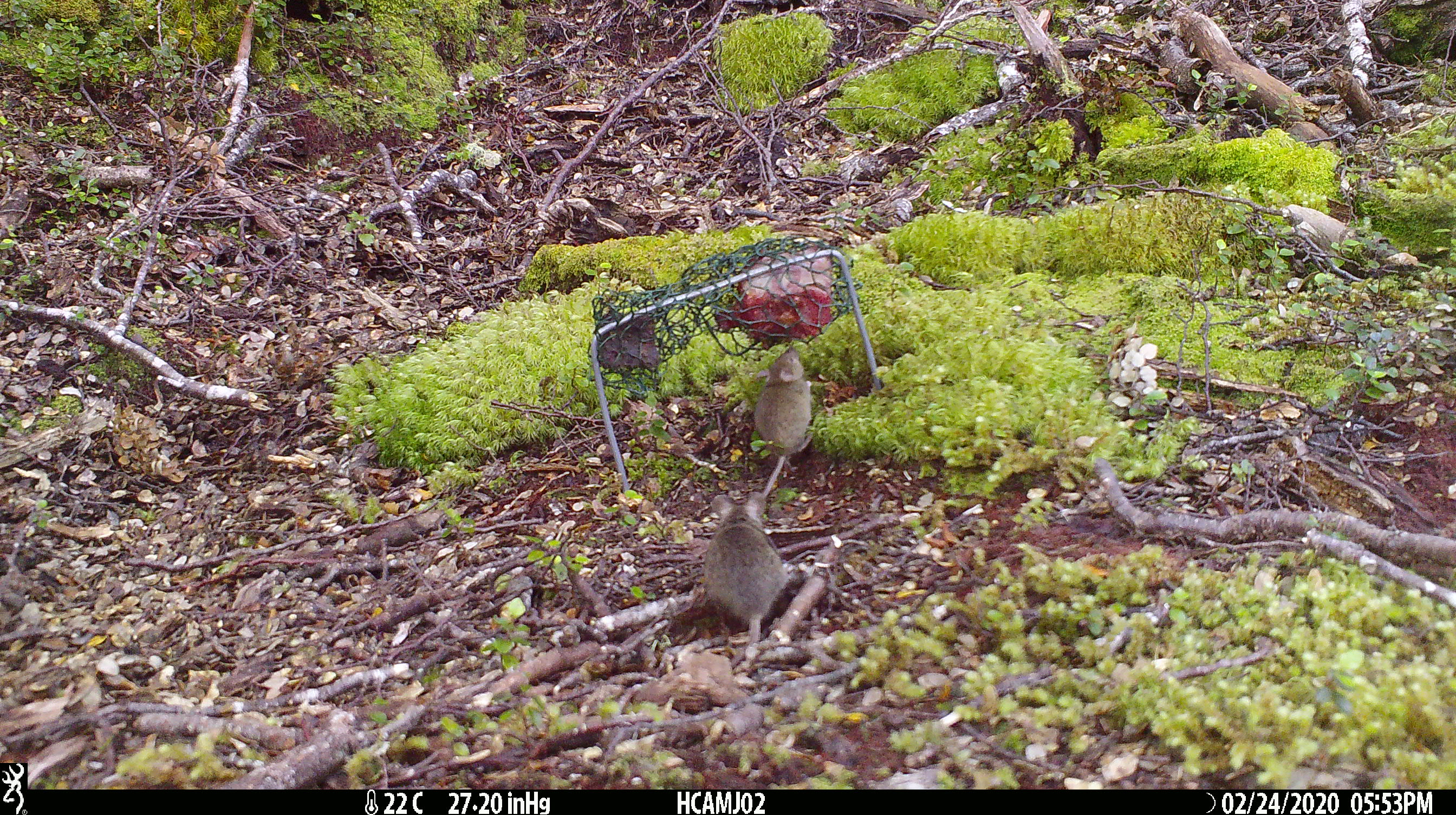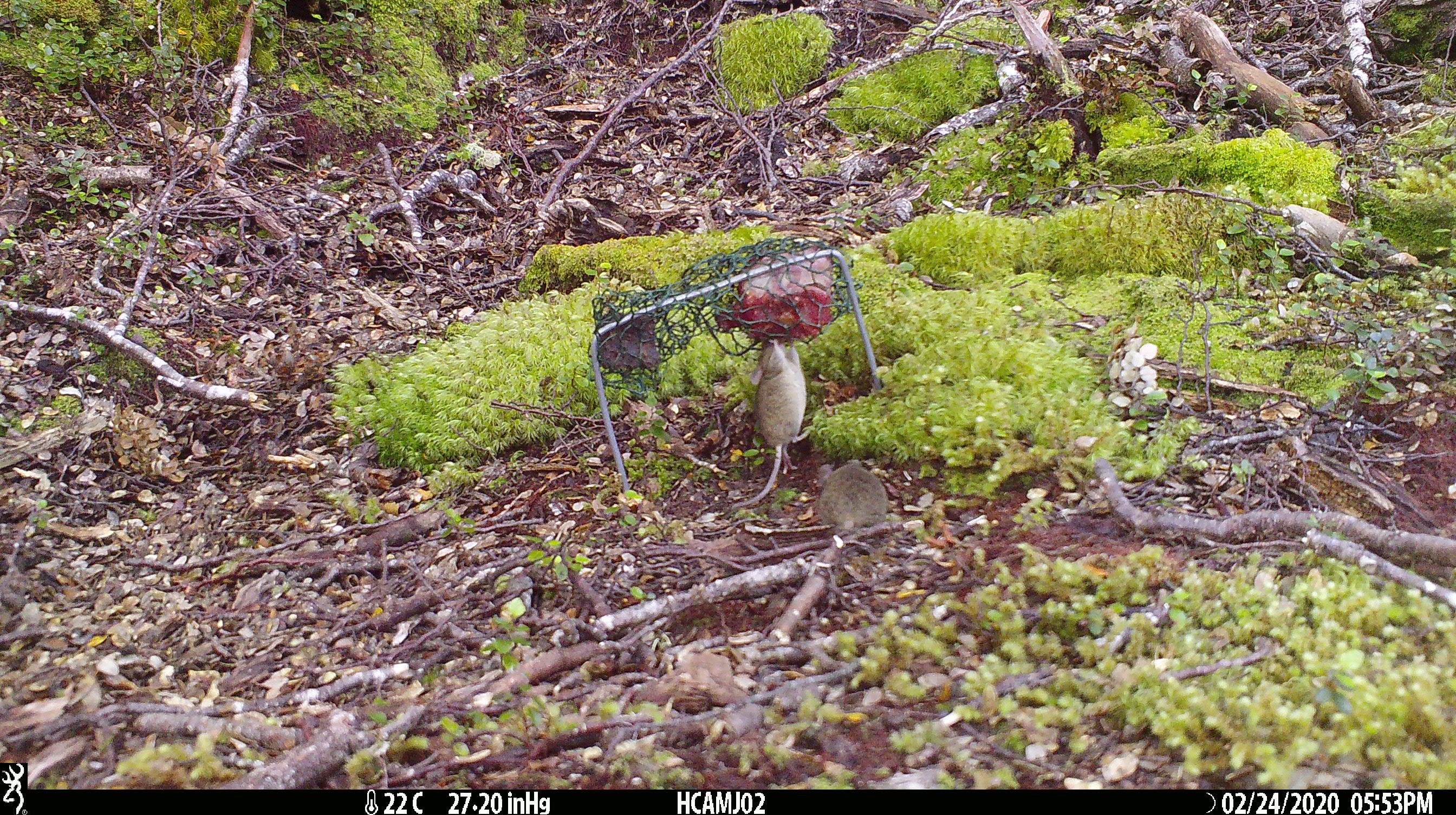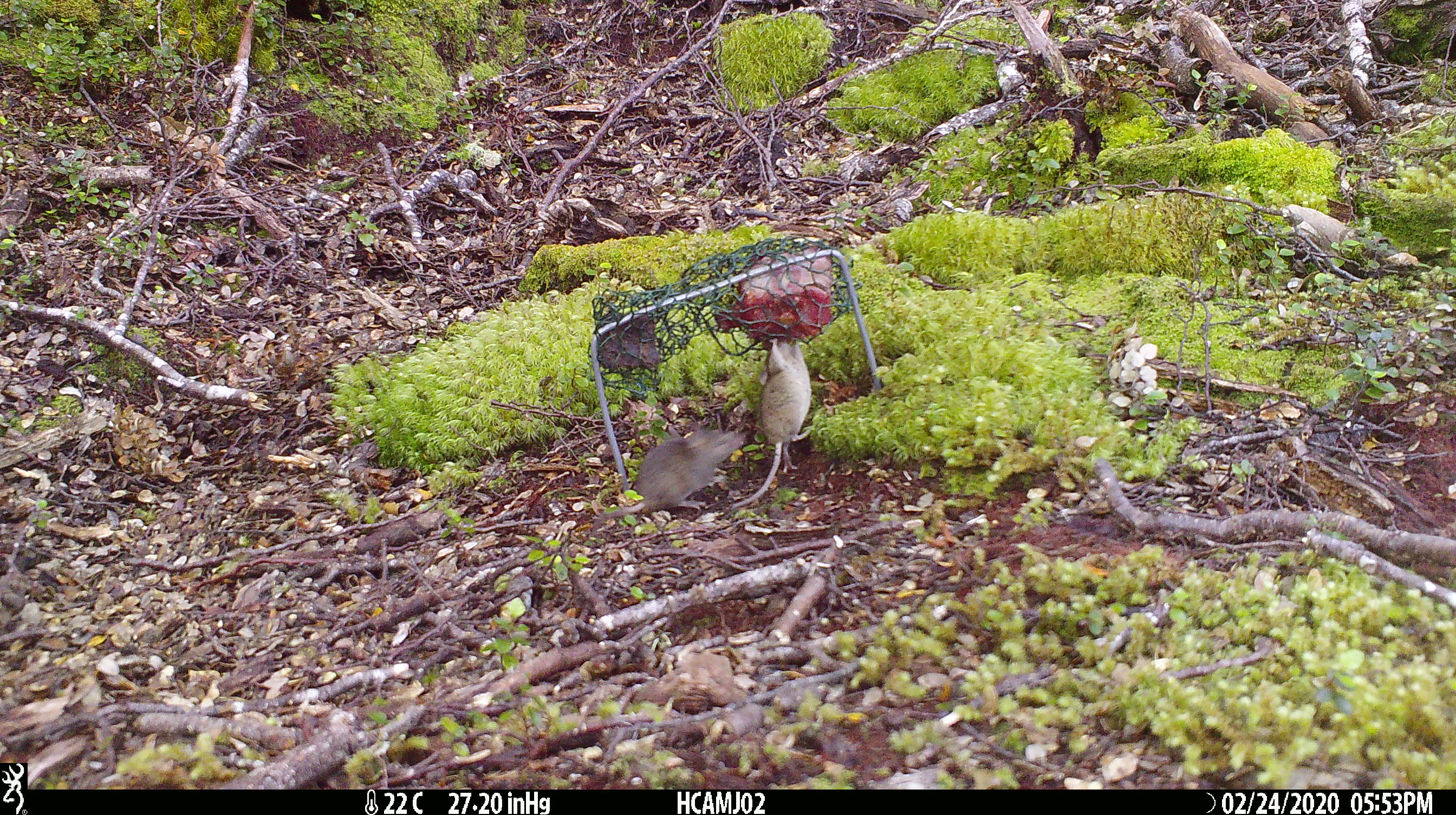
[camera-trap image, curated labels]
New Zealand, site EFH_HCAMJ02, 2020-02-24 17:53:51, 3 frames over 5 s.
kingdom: Animalia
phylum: Chordata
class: Mammalia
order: Rodentia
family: Muridae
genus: Mus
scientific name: Mus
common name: mouse